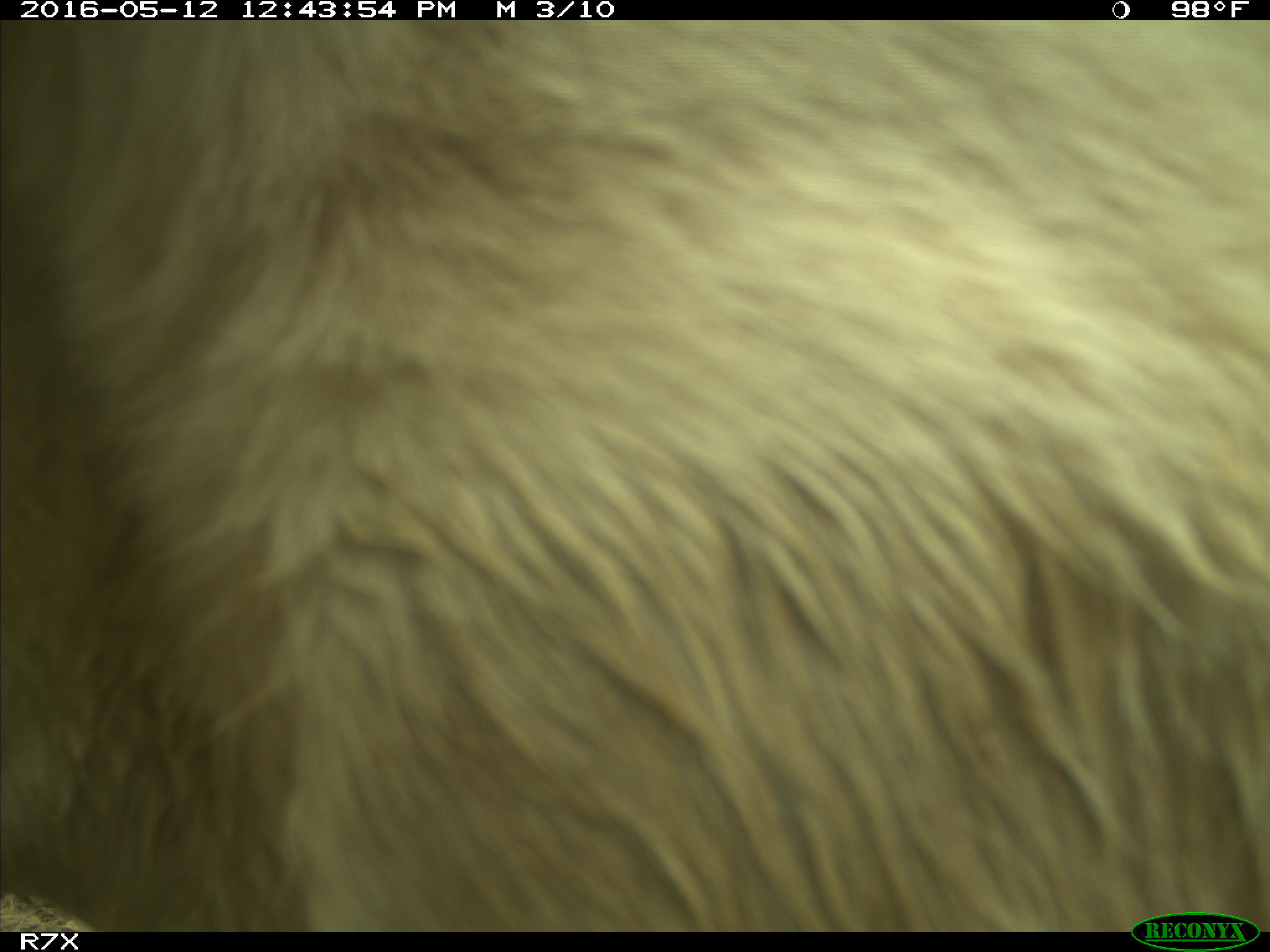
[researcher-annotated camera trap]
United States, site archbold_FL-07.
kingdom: Animalia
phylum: Chordata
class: Mammalia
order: Artiodactyla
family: Bovidae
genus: Bos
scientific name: Bos taurus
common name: domestic cow